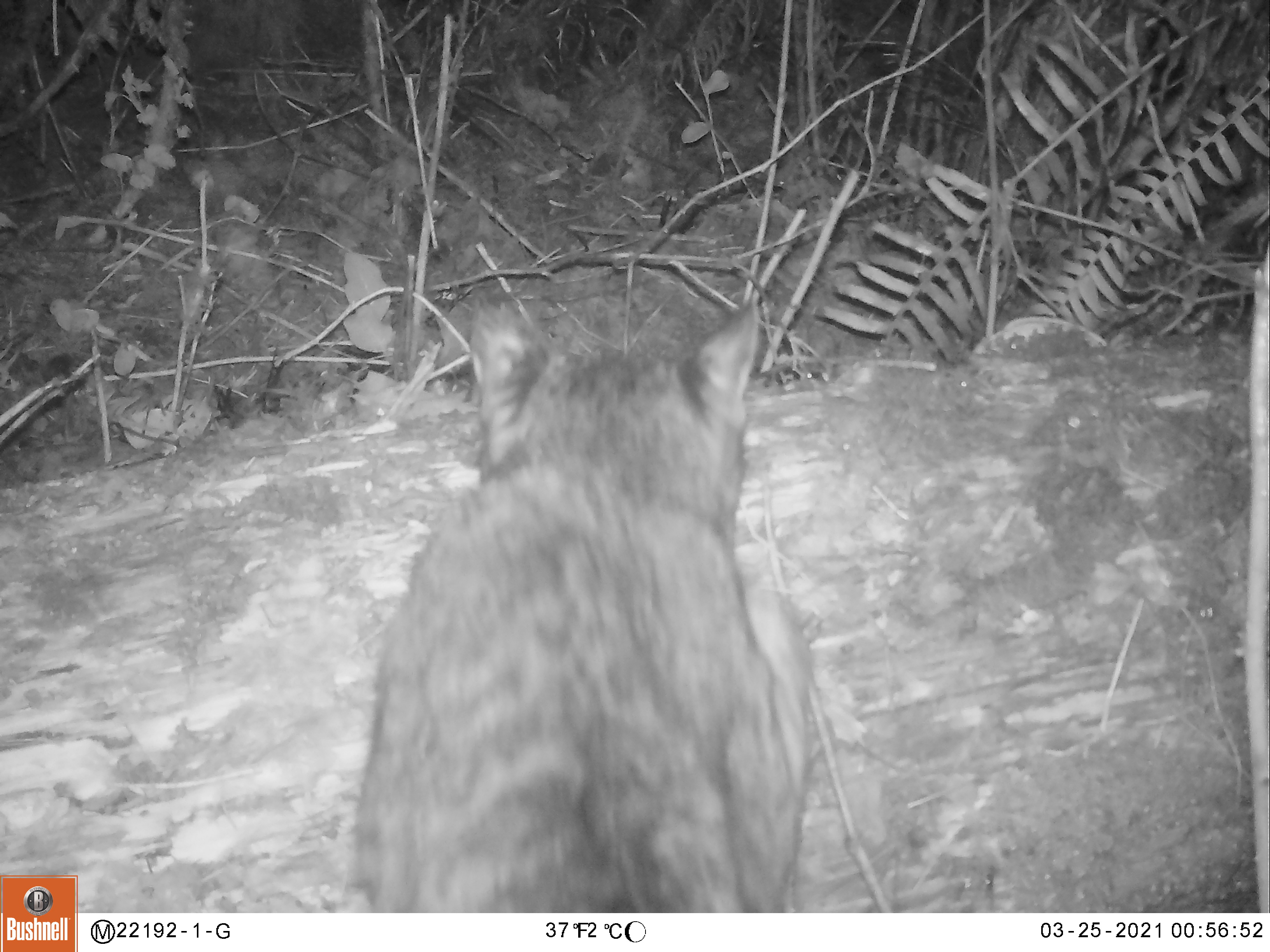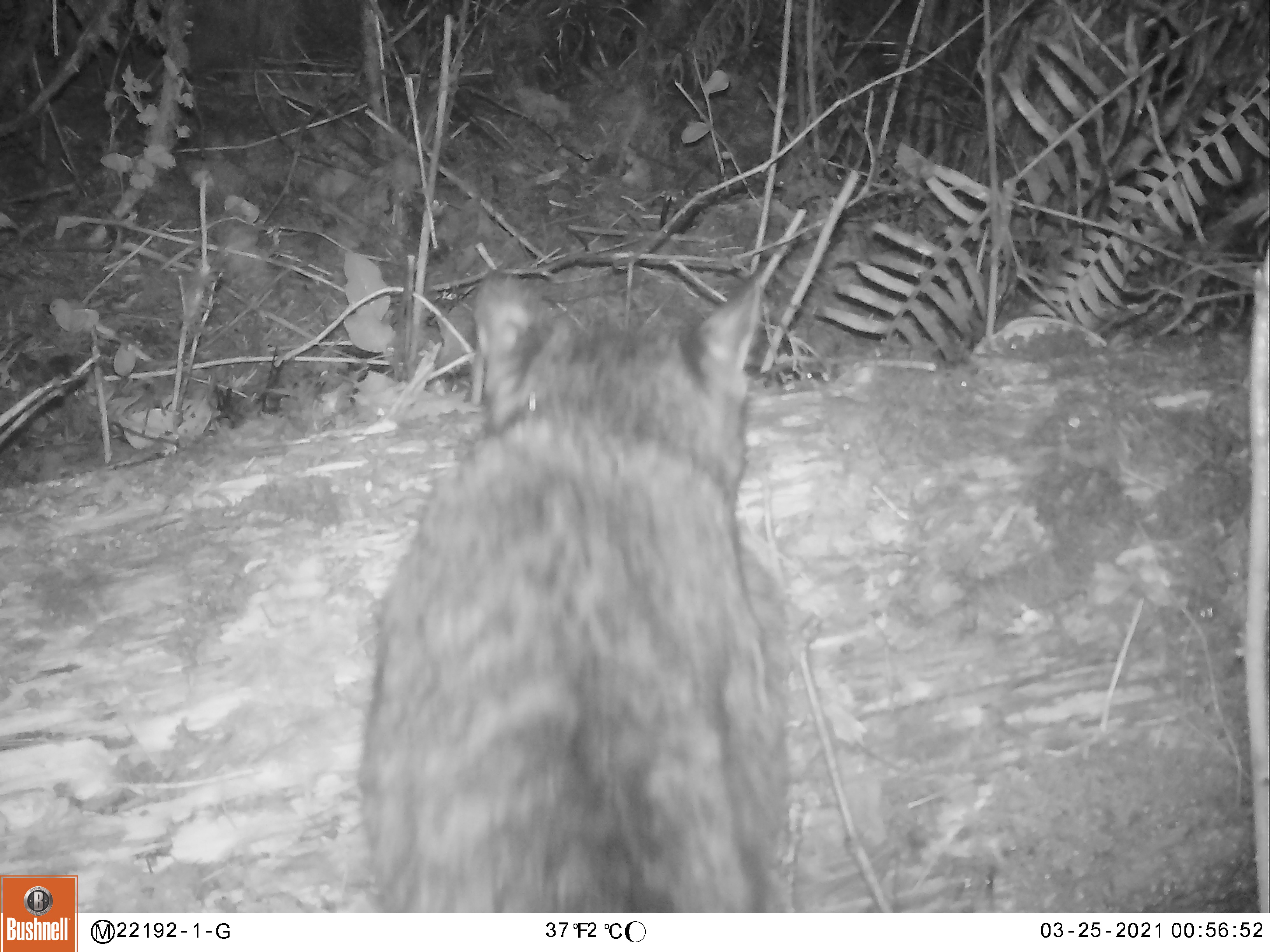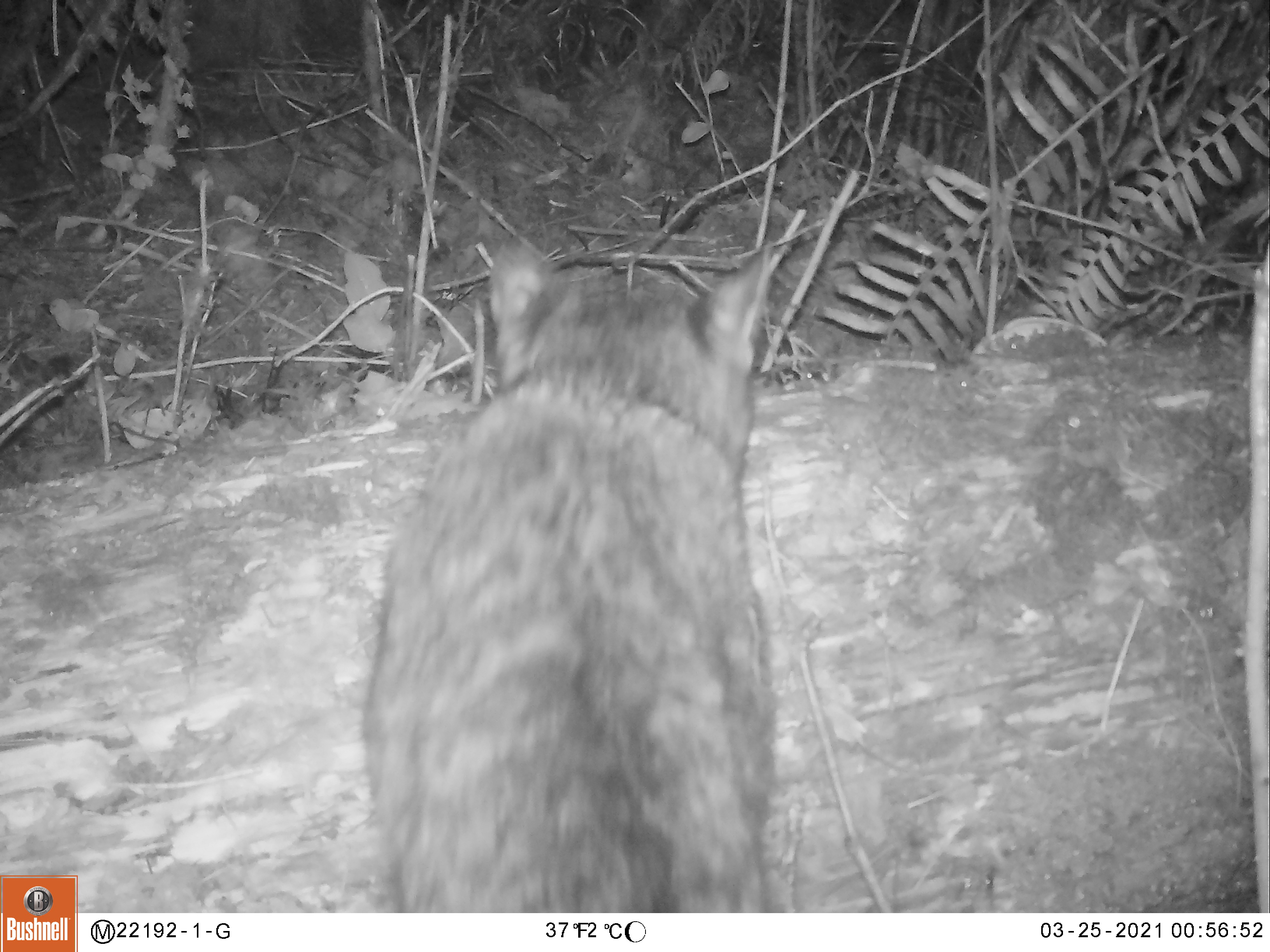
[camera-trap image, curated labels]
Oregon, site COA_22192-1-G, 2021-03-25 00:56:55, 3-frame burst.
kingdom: Animalia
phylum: Chordata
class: Mammalia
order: Carnivora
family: Felidae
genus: Lynx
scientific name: Lynx rufus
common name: bobcat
Bobcat (Lynx rufus).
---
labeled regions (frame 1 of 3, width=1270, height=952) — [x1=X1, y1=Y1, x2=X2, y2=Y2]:
bobcat: [x1=343, y1=290, x2=823, y2=898]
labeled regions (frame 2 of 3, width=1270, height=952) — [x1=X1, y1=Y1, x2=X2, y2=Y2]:
bobcat: [x1=356, y1=270, x2=804, y2=900]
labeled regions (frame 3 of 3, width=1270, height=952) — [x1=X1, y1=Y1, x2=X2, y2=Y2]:
bobcat: [x1=355, y1=234, x2=800, y2=896]